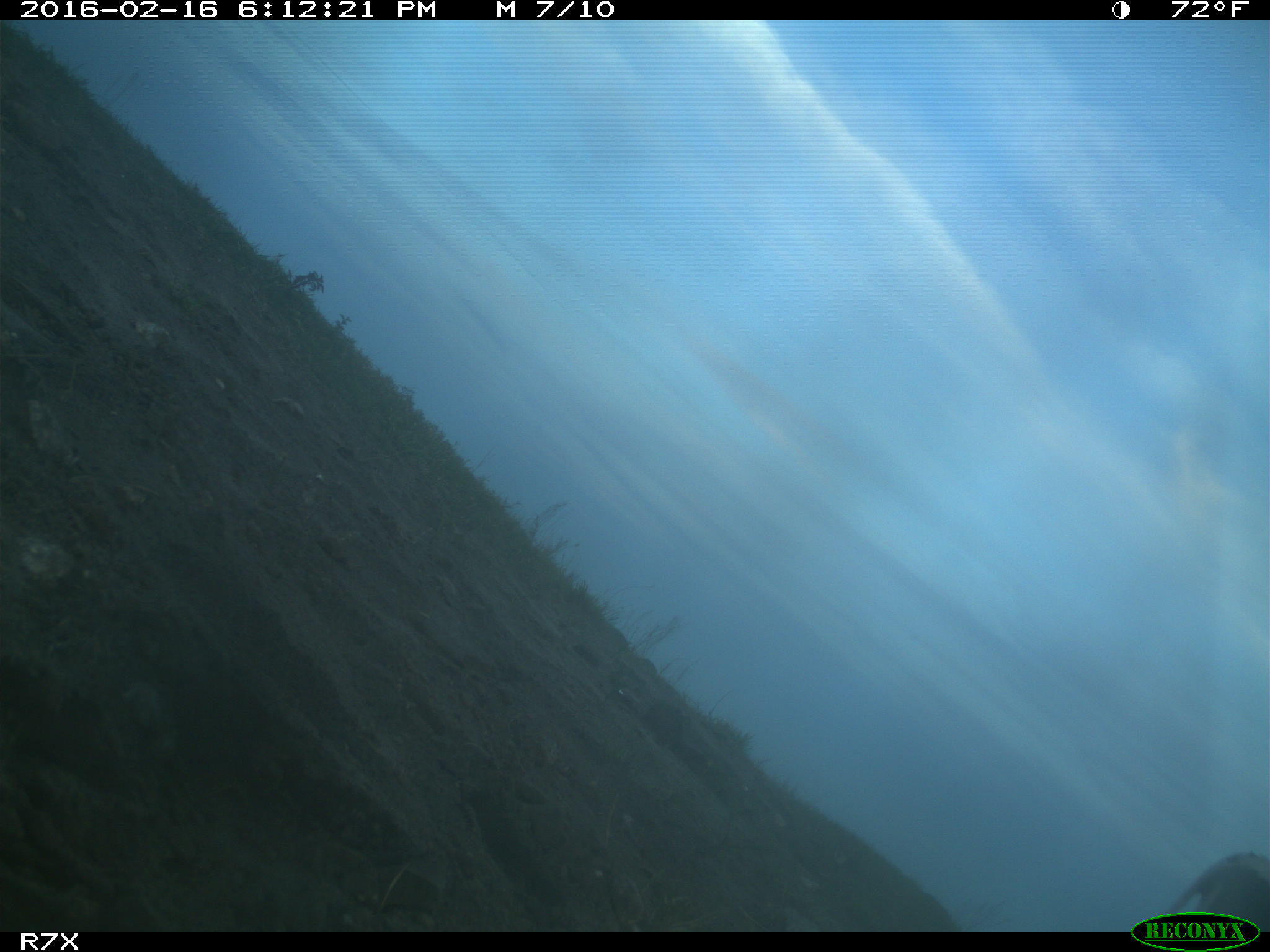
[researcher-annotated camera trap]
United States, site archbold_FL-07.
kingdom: Animalia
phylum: Chordata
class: Mammalia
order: Artiodactyla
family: Bovidae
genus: Bos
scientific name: Bos taurus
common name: domestic cow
Bos taurus (domestic cow).